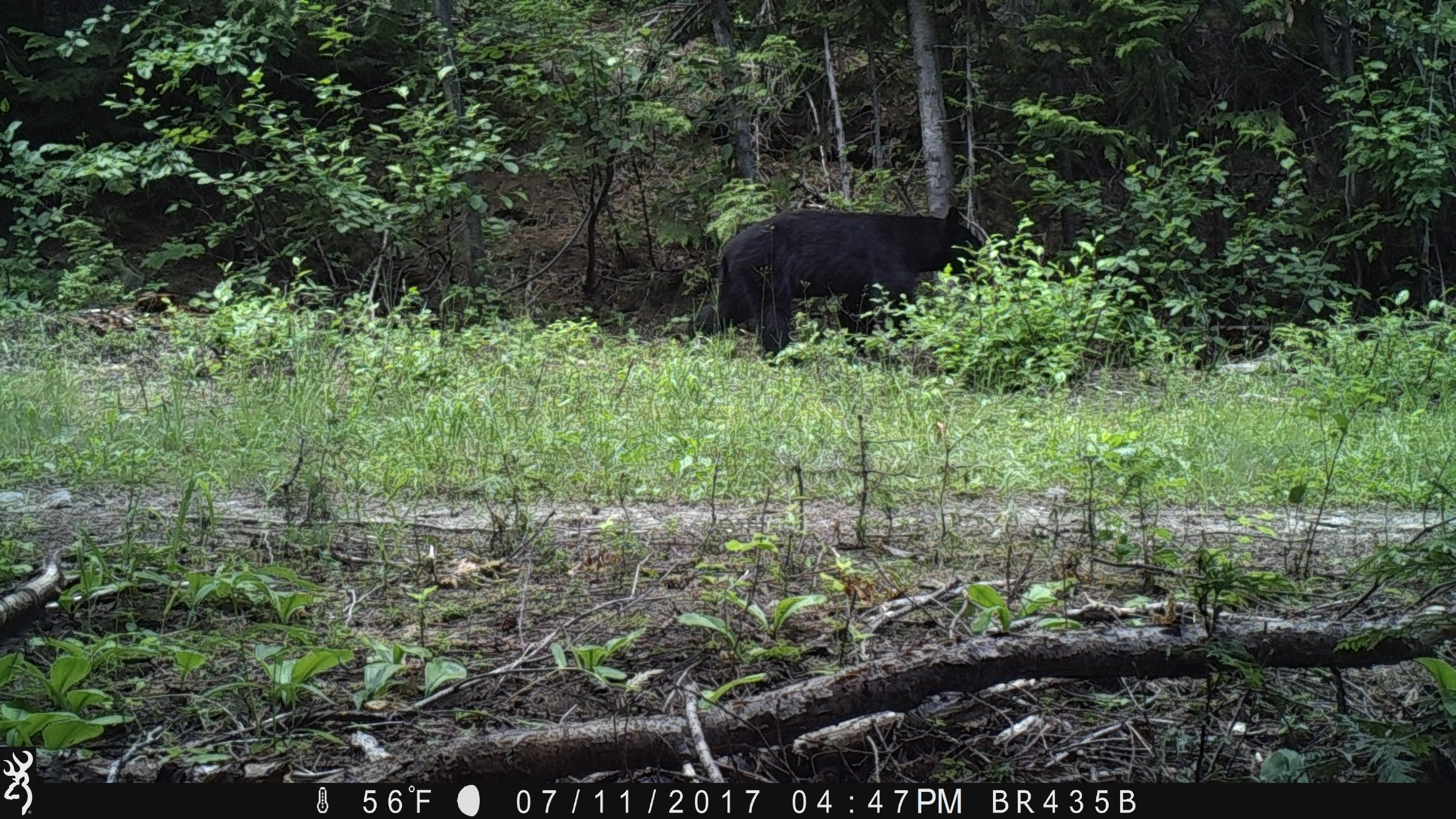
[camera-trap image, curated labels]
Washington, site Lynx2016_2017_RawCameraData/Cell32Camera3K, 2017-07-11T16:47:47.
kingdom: Animalia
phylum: Chordata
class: Mammalia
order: Carnivora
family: Ursidae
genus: Ursus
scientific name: Ursus americanus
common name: american black bear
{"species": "Ursus americanus (american black bear)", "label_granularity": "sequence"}